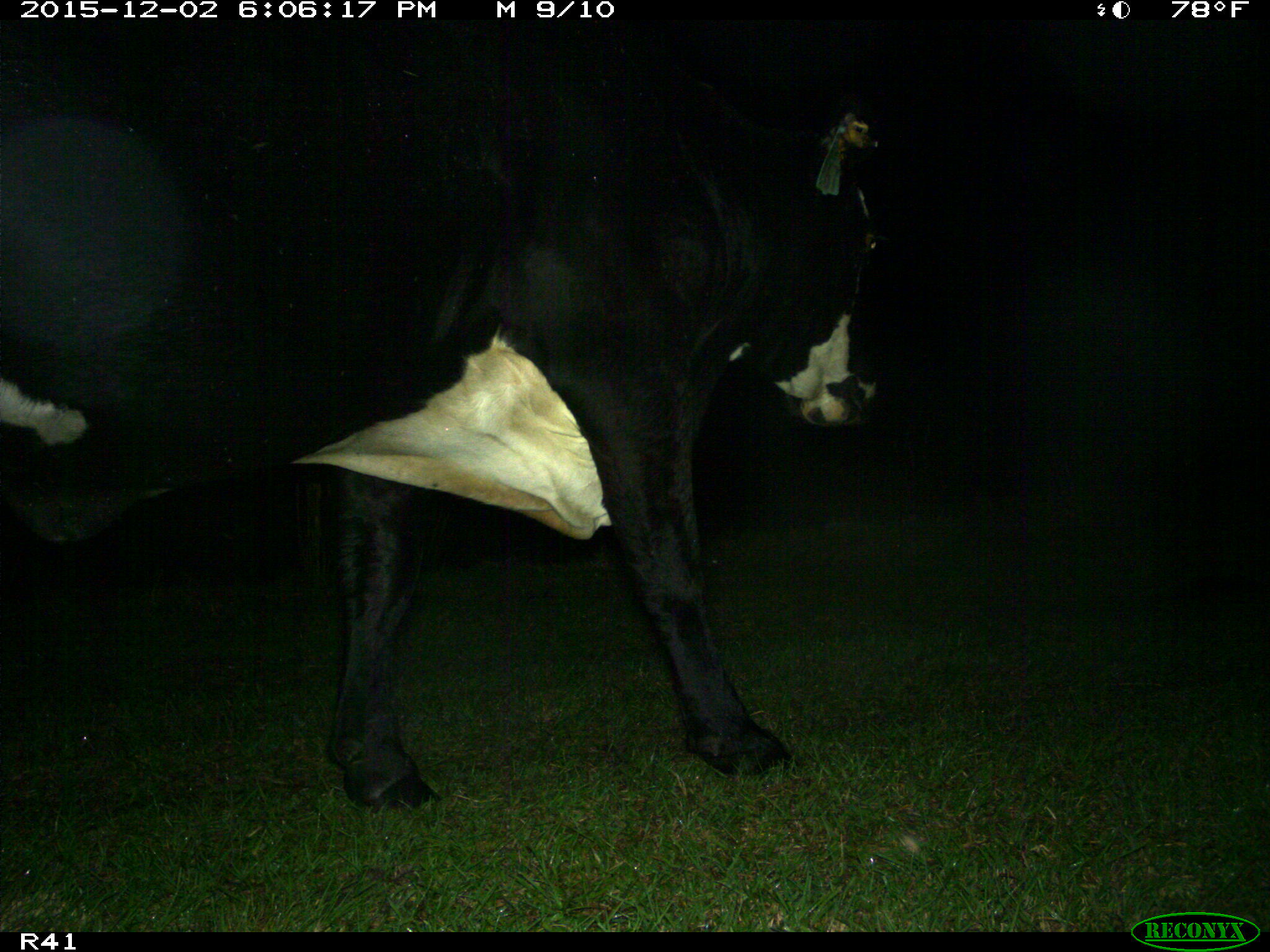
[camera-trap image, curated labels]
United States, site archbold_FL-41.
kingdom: Animalia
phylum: Chordata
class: Mammalia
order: Artiodactyla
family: Bovidae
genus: Bos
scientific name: Bos taurus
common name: domestic cow